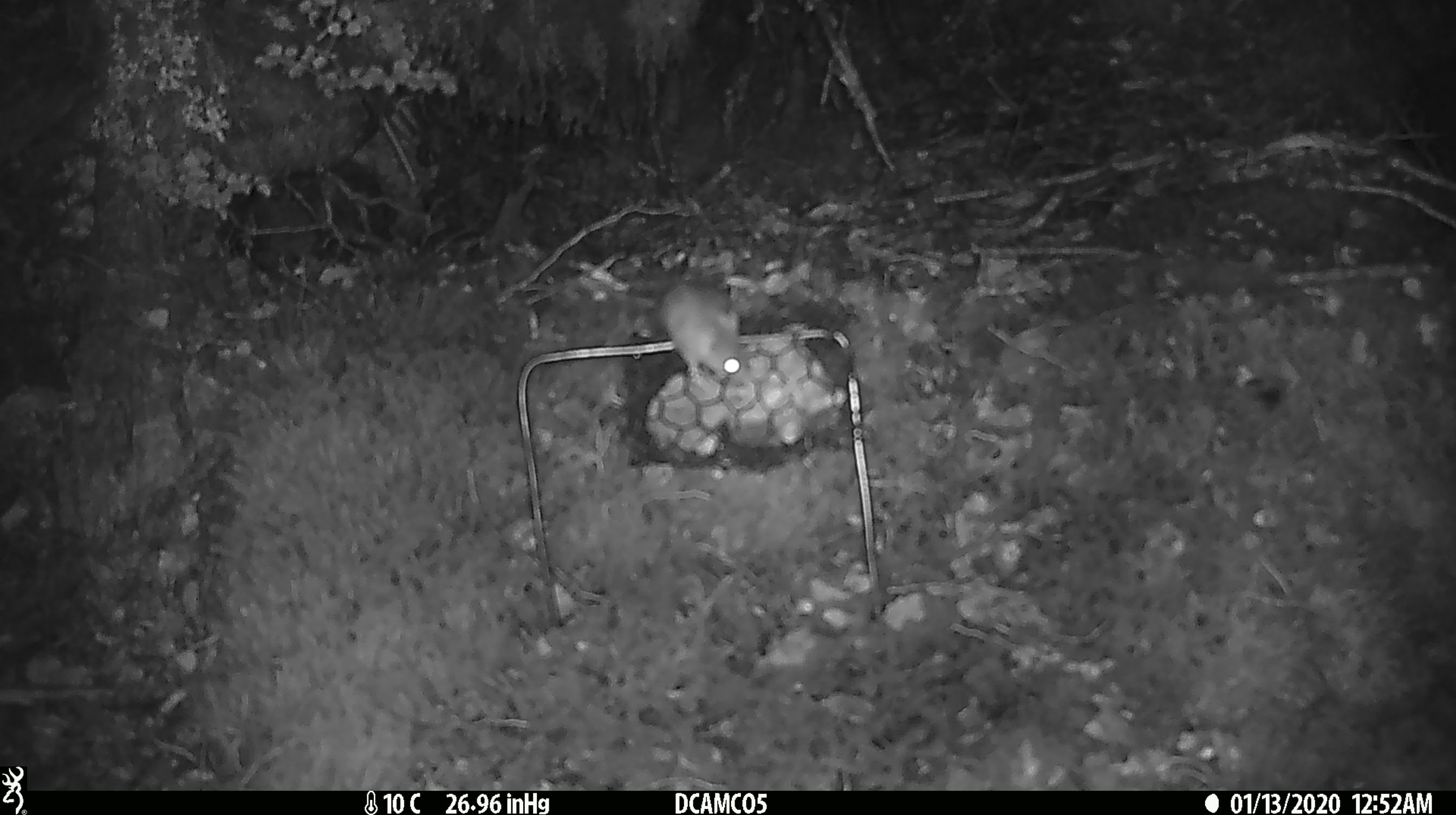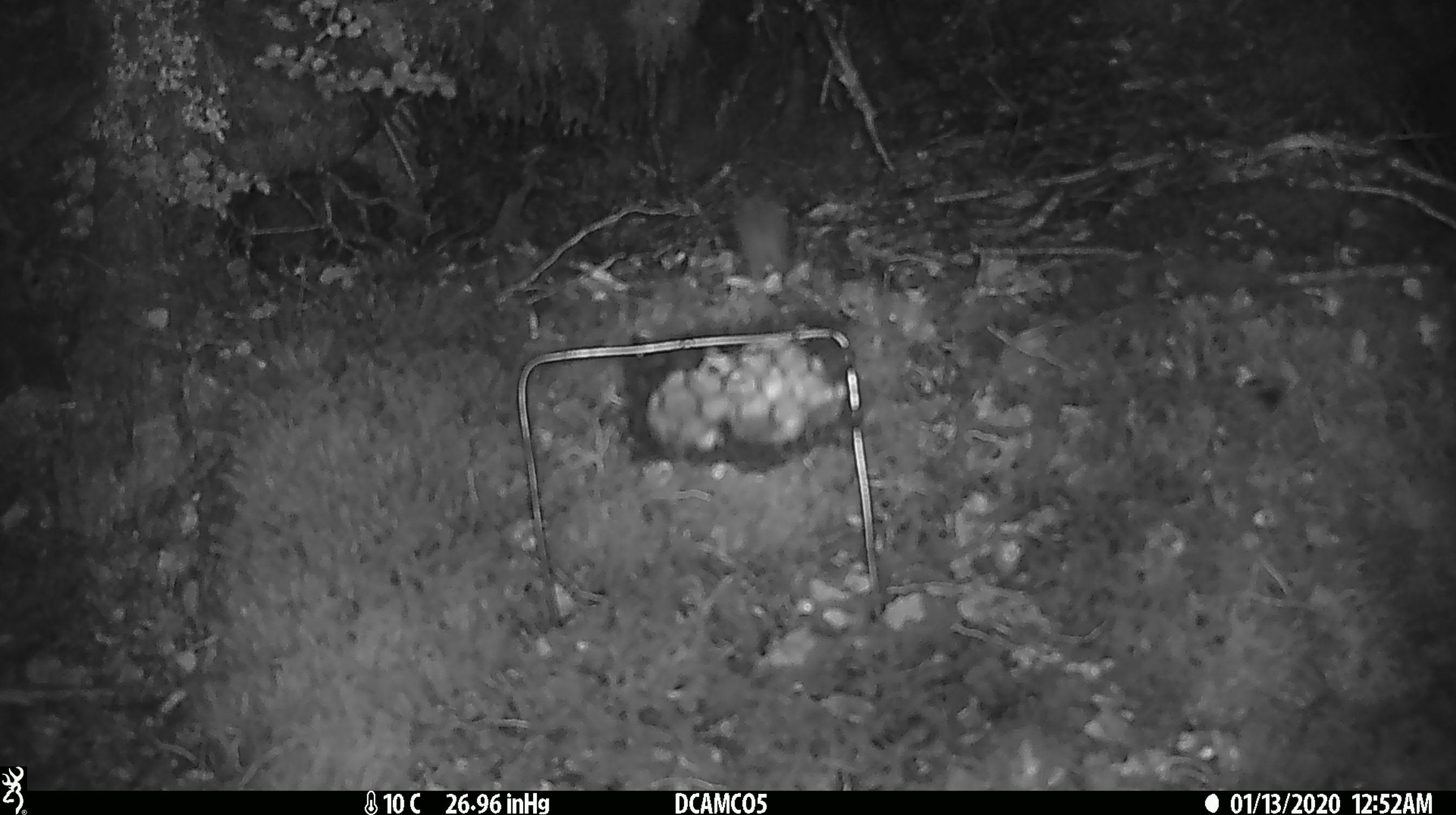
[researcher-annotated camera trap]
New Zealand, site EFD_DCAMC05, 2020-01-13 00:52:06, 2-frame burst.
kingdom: Animalia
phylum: Chordata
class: Mammalia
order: Rodentia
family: Muridae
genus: Mus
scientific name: Mus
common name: mouse